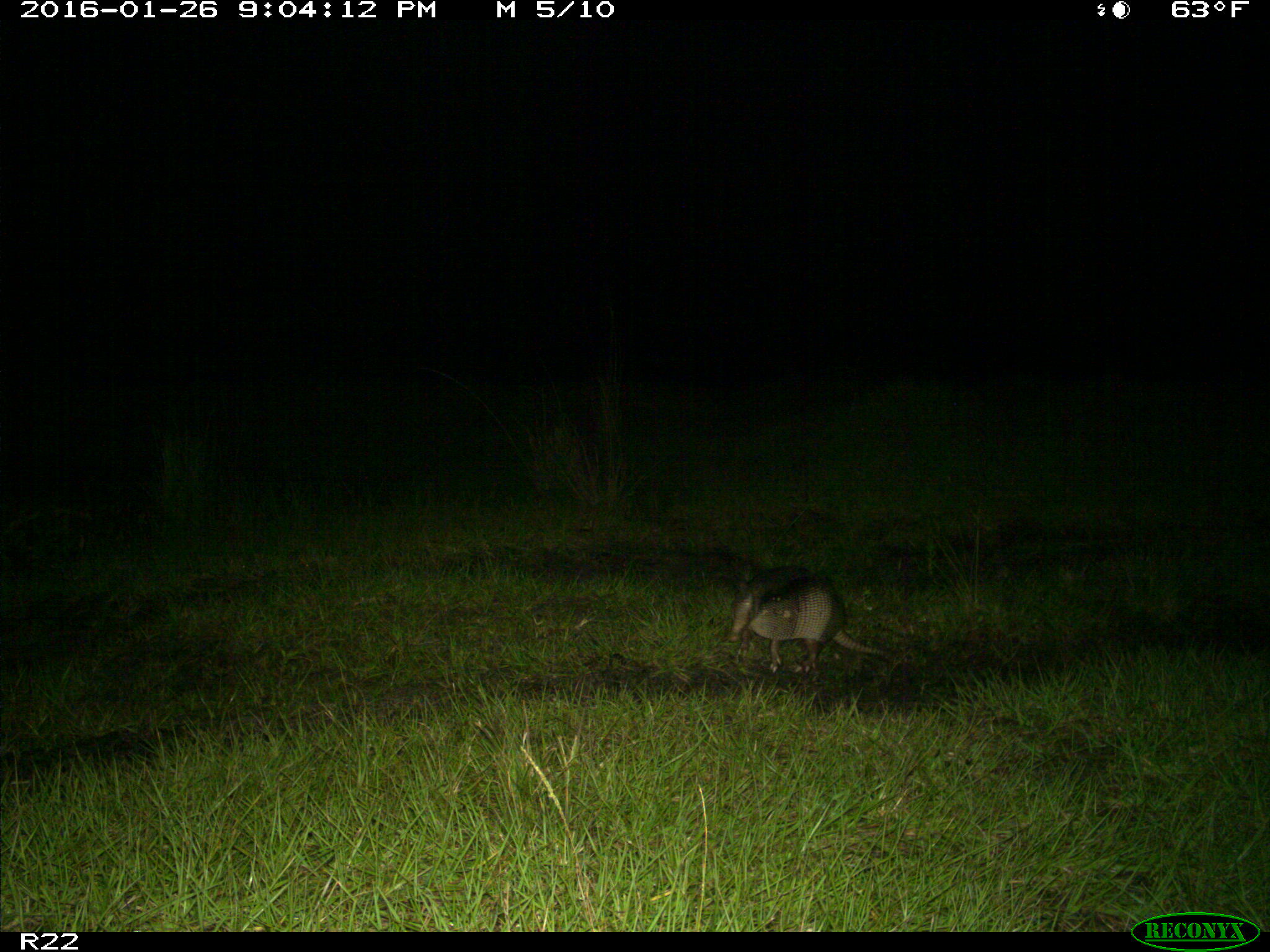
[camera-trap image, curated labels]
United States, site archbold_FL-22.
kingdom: Animalia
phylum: Chordata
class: Mammalia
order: Cingulata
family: Dasypodidae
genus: Dasypus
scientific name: Dasypus novemcinctus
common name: nine-banded armadillo